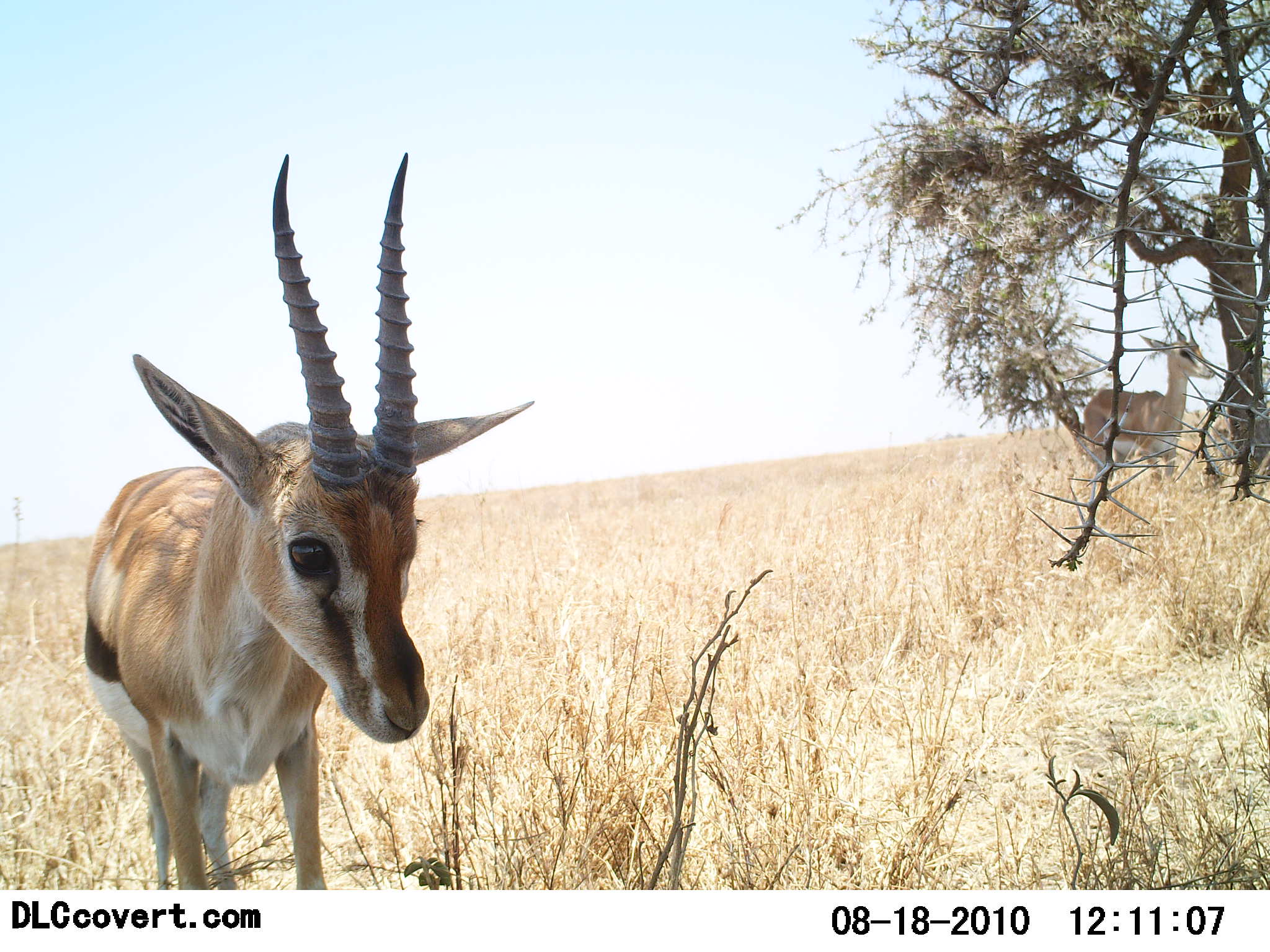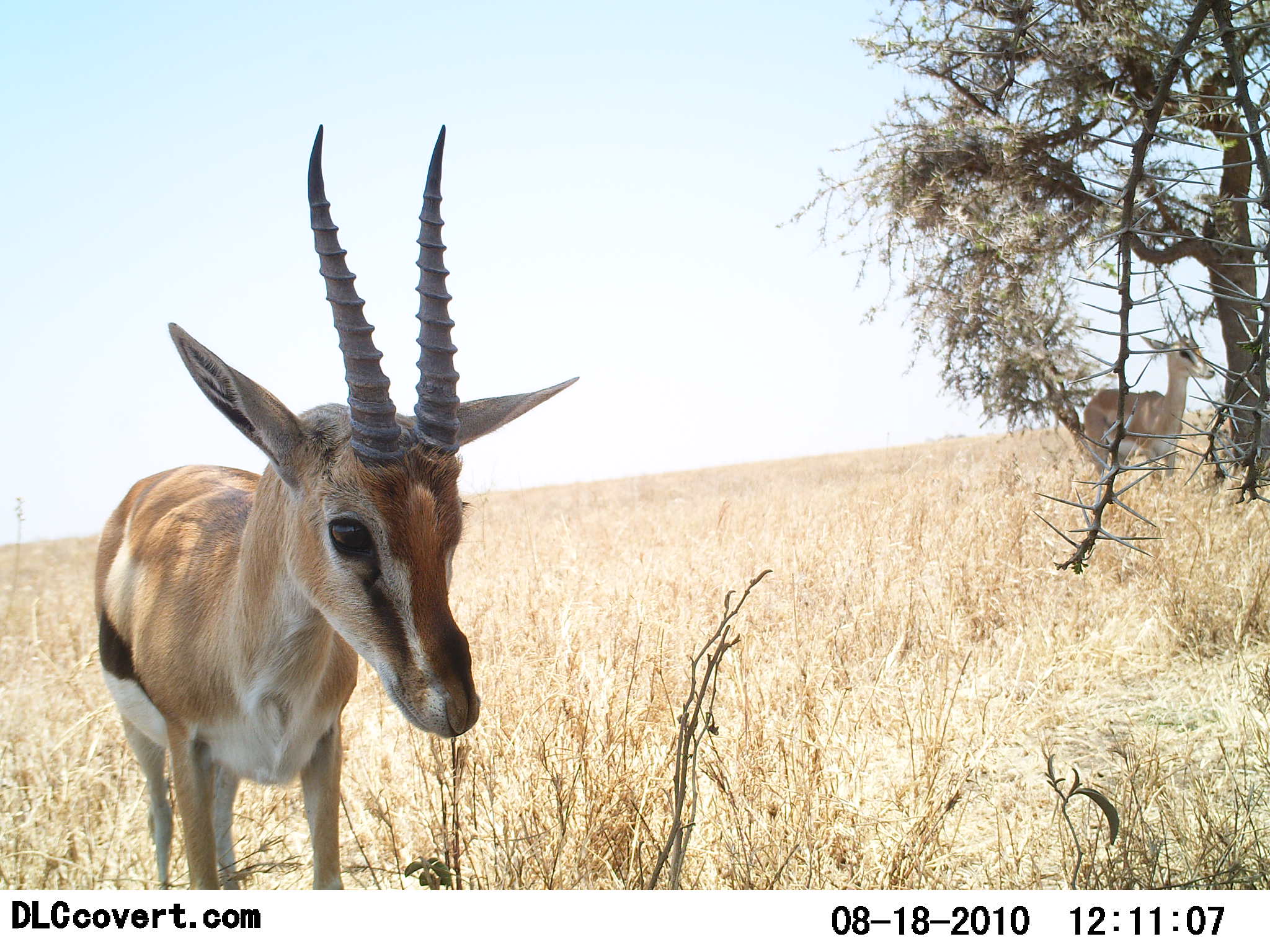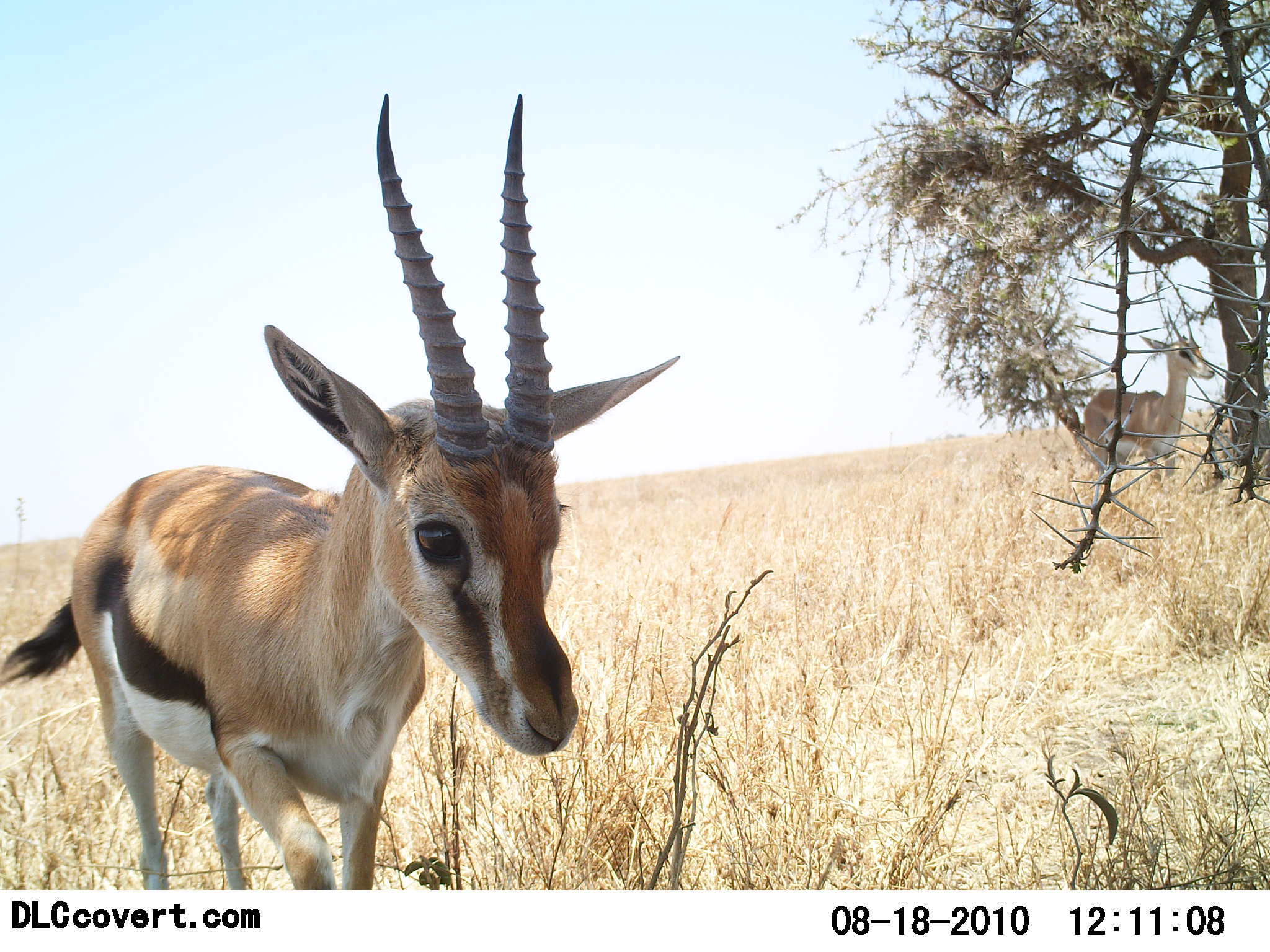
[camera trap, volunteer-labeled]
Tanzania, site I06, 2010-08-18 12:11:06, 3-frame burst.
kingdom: Animalia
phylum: Chordata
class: Mammalia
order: Artiodactyla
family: Bovidae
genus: Eudorcas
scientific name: Eudorcas thomsonii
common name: thomson's gazelle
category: gazellethomsons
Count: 1.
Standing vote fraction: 57%.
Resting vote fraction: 0%.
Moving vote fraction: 36%.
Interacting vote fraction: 7%.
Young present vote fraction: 7%.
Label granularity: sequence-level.